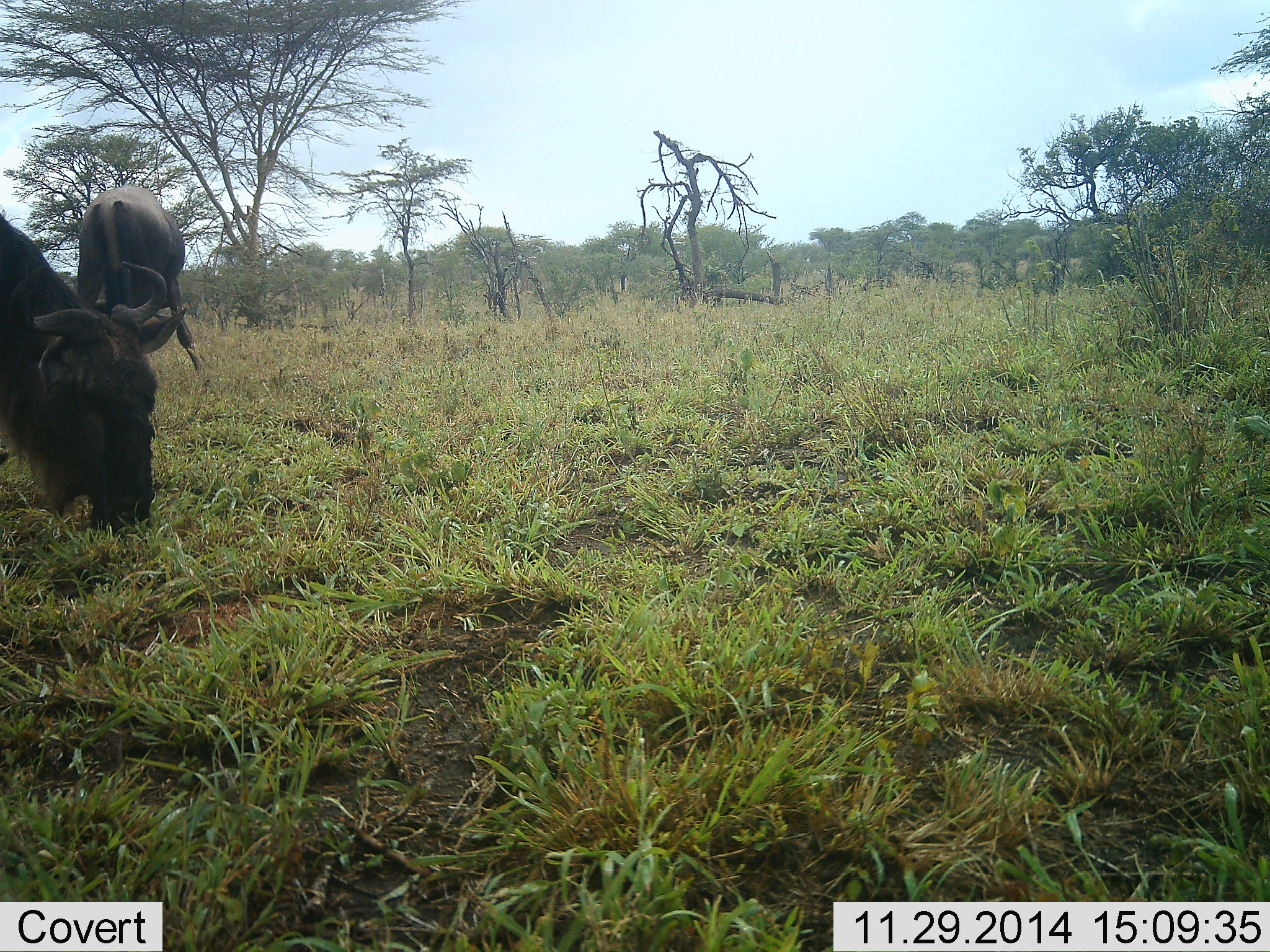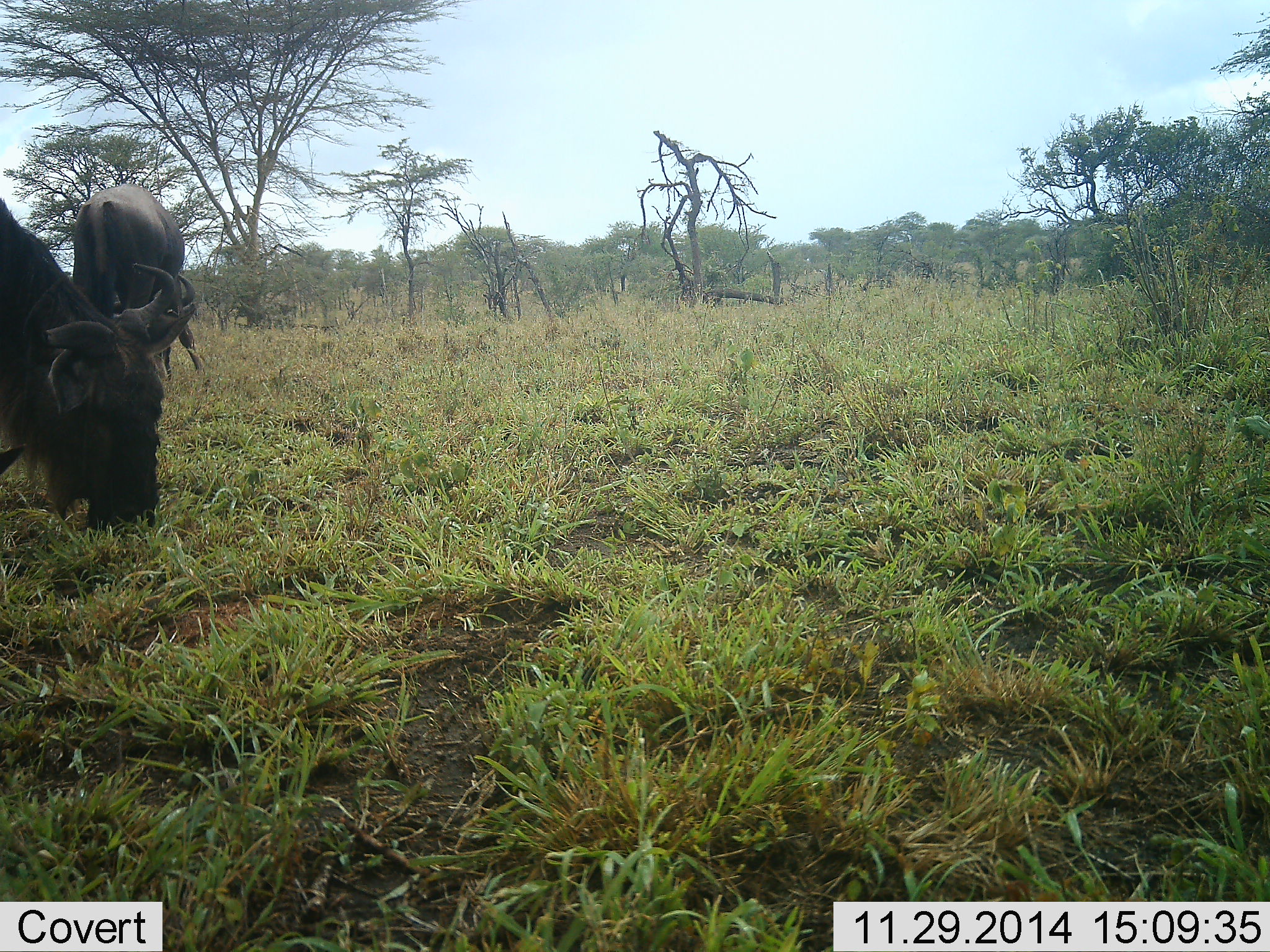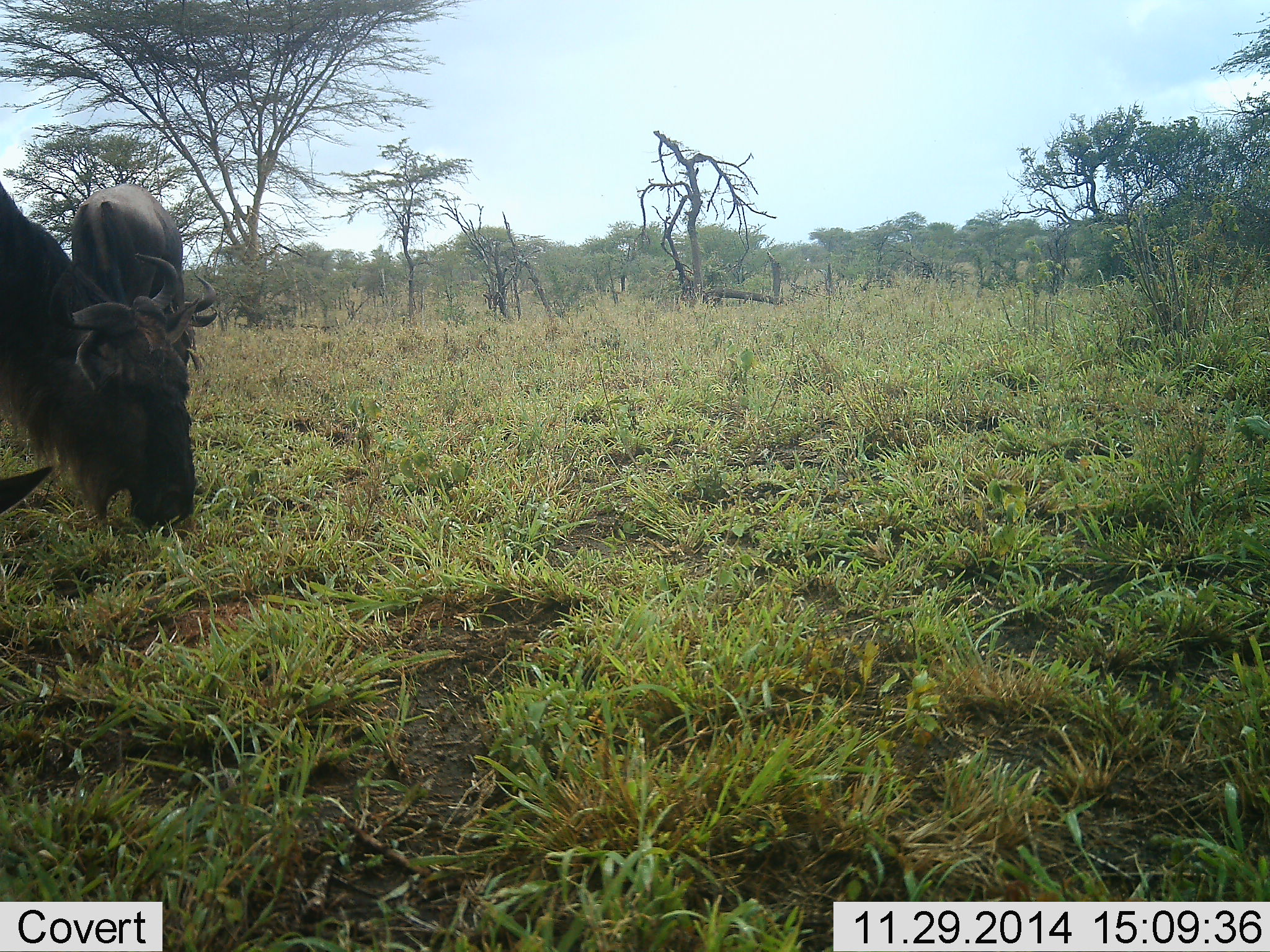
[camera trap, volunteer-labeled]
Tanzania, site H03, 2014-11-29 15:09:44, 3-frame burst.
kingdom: Animalia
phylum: Chordata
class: Mammalia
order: Artiodactyla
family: Bovidae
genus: Connochaetes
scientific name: Connochaetes taurinus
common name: blue wildebeest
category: wildebeest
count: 2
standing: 33%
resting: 0%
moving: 11%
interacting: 0%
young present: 0%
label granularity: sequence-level